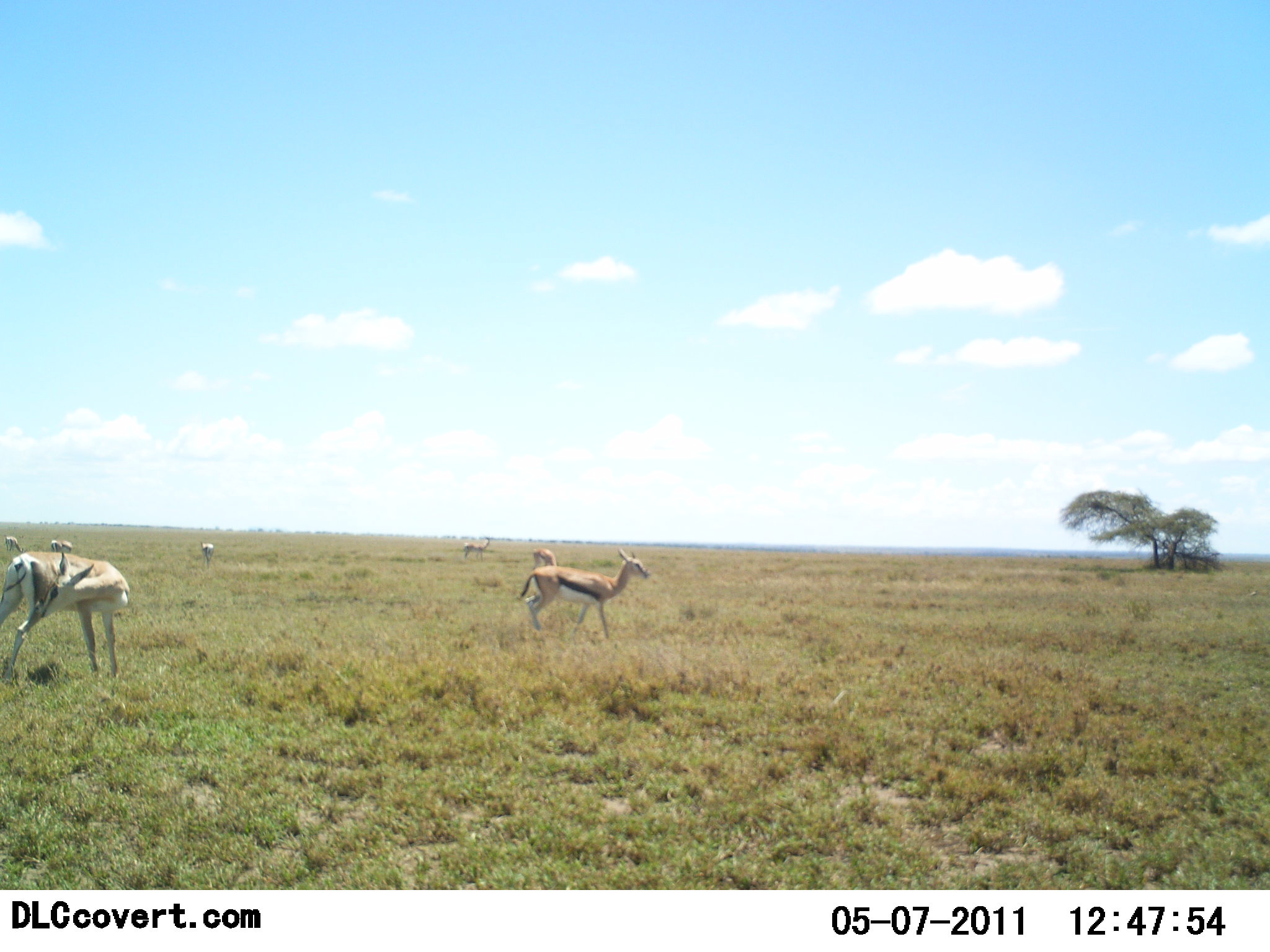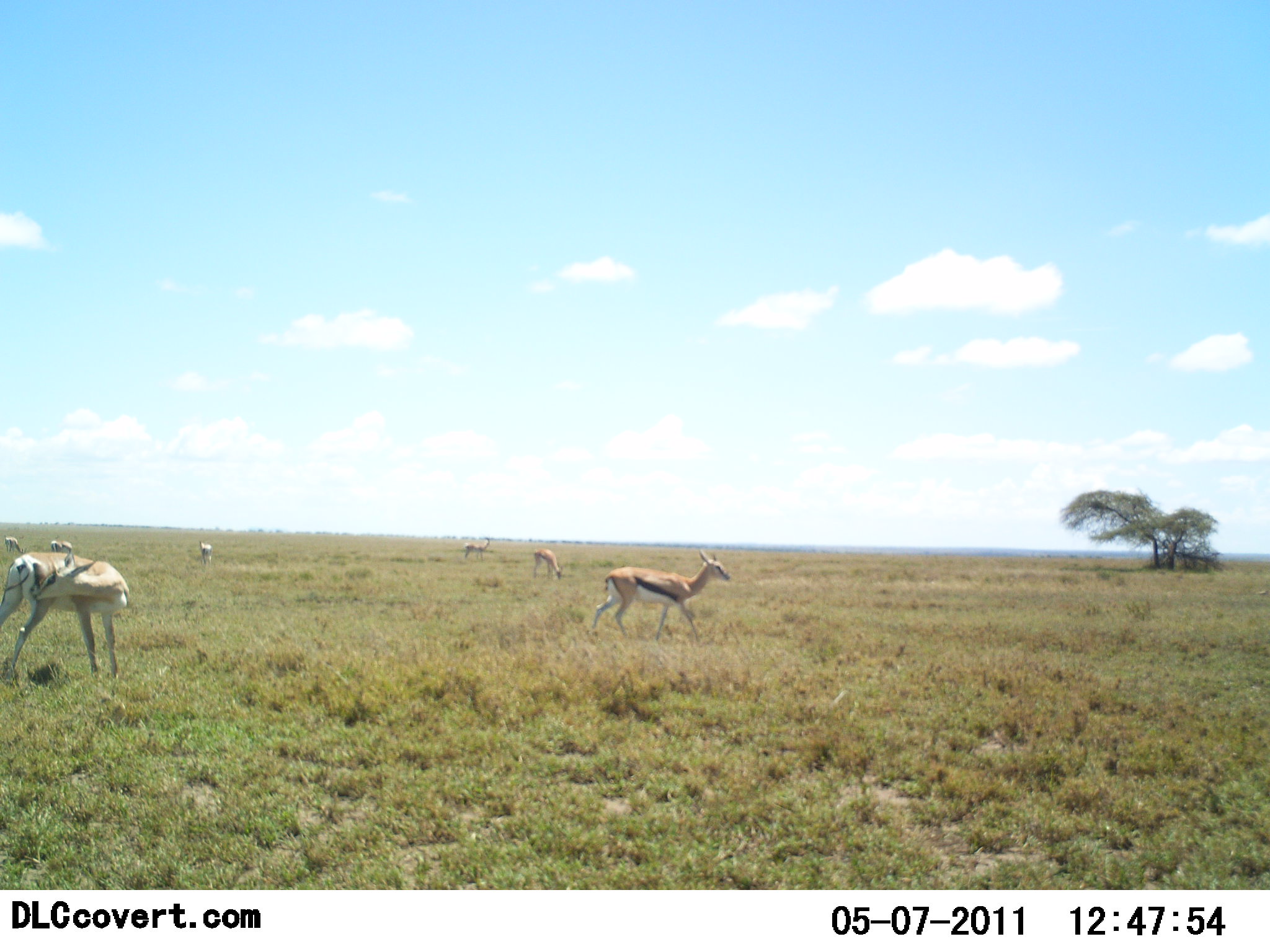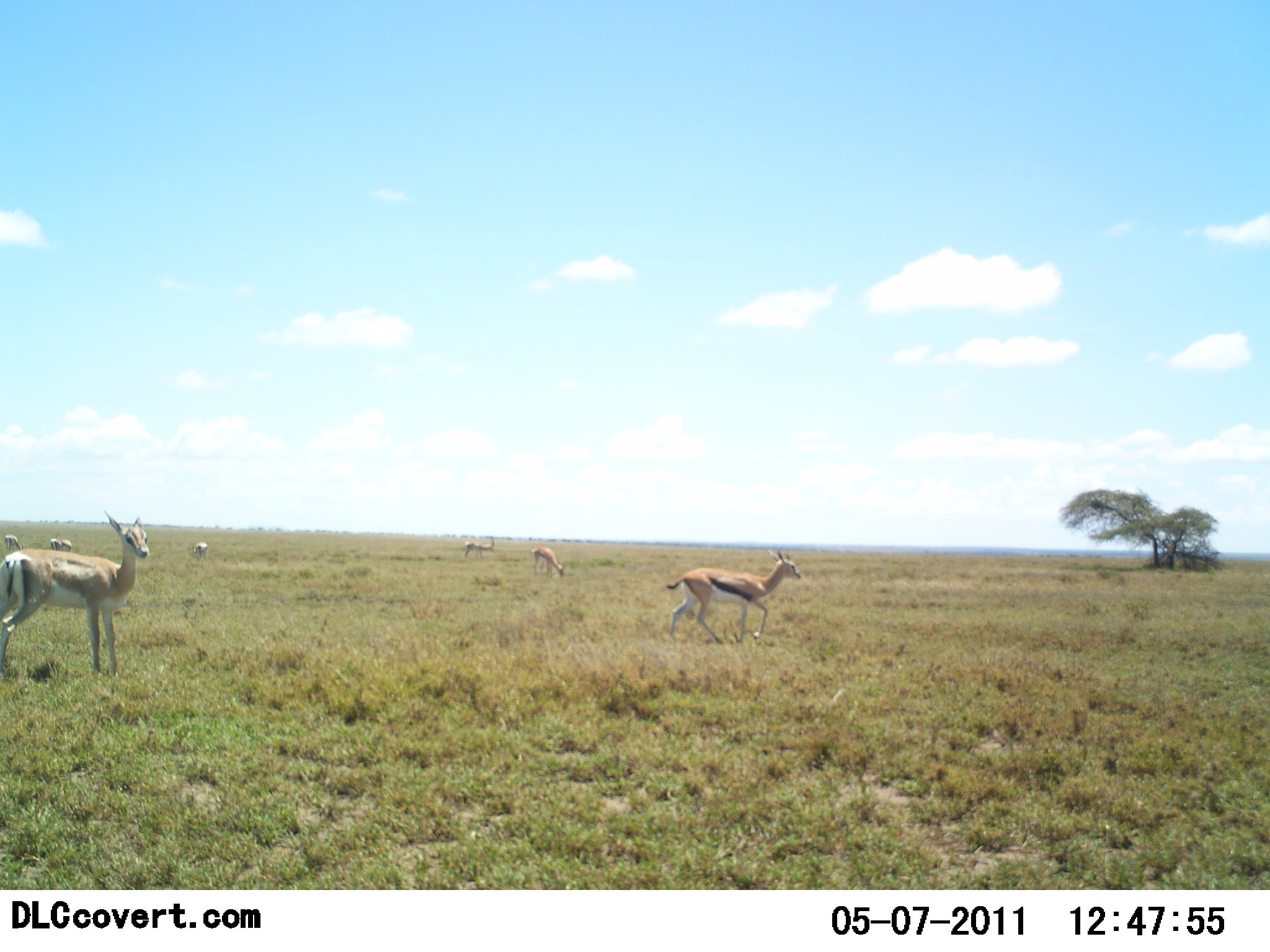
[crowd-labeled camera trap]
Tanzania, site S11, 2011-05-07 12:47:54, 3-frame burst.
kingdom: Animalia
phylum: Chordata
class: Mammalia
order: Artiodactyla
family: Bovidae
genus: Eudorcas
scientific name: Eudorcas thomsonii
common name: thomson's gazelle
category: gazellethomsons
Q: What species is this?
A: Gazellethomsons (thomson's gazelle) (Eudorcas thomsonii).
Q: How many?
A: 7.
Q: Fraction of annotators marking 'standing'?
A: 60%.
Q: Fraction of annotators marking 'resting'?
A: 0%.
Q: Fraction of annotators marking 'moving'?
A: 93%.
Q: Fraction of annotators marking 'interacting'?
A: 0%.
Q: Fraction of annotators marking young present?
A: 0%.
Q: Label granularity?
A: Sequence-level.